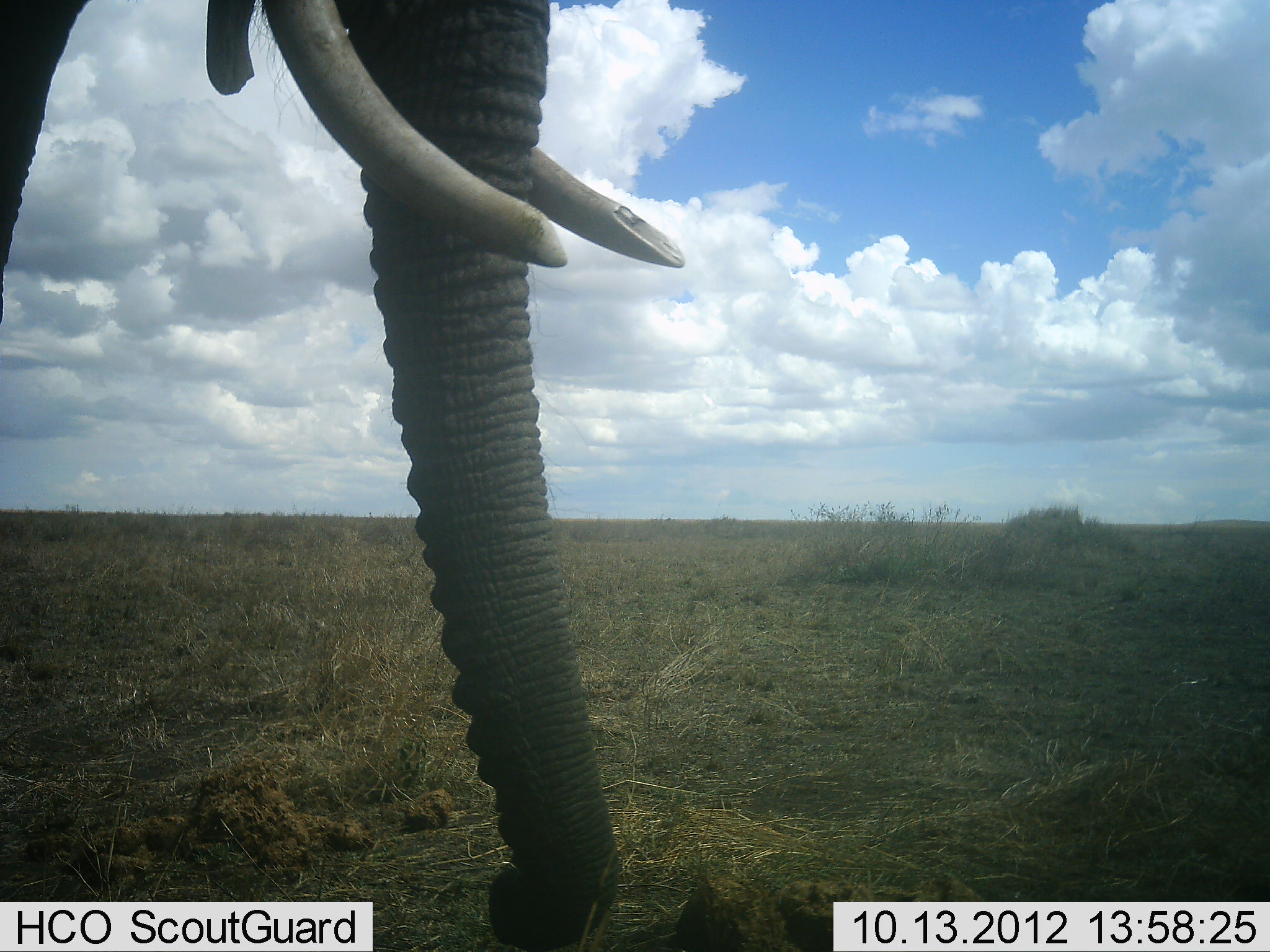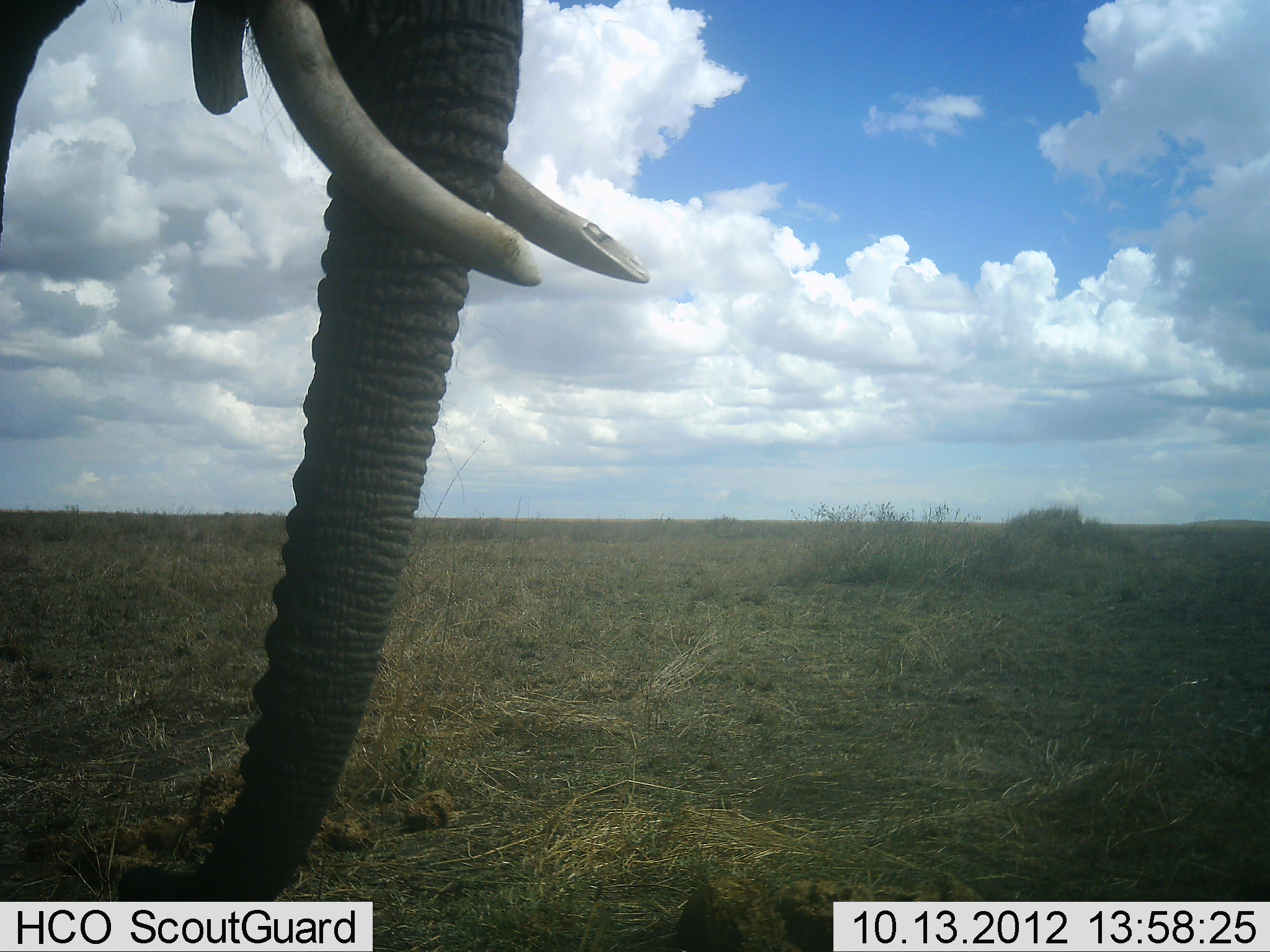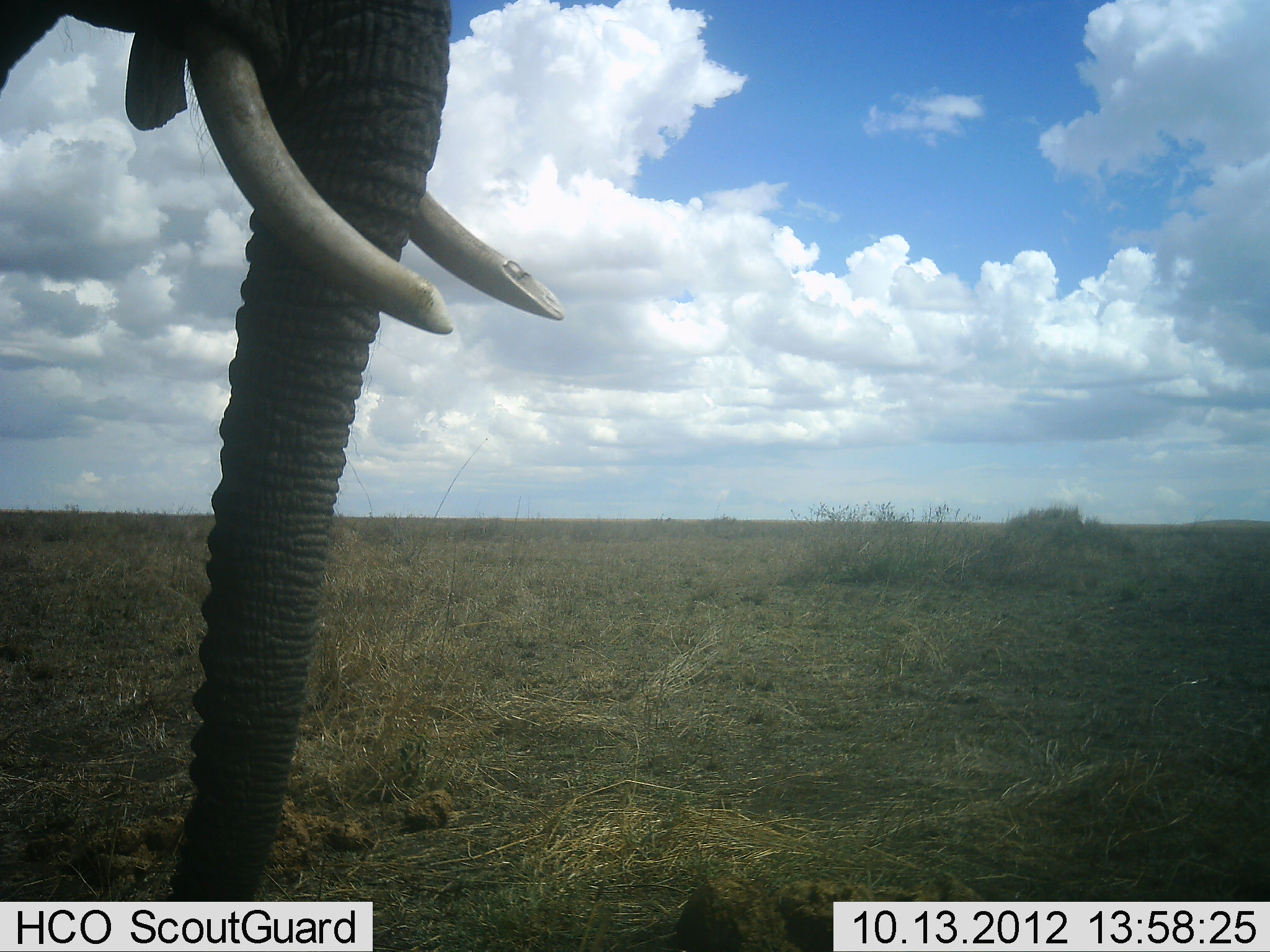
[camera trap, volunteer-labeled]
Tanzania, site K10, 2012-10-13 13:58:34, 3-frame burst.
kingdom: Animalia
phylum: Chordata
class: Mammalia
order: Proboscidea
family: Elephantidae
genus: Loxodonta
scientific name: Loxodonta africana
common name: african bush elephant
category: elephant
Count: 1.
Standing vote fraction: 80%.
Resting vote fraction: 0%.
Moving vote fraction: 10%.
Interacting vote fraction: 0%.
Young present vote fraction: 0%.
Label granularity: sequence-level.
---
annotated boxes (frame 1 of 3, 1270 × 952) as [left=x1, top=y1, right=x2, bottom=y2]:
animal: [left=2, top=0, right=685, bottom=951]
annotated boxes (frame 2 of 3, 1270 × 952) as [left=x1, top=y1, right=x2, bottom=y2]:
animal: [left=0, top=0, right=648, bottom=900]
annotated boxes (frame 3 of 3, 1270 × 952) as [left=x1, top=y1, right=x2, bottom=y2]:
animal: [left=0, top=0, right=562, bottom=901]